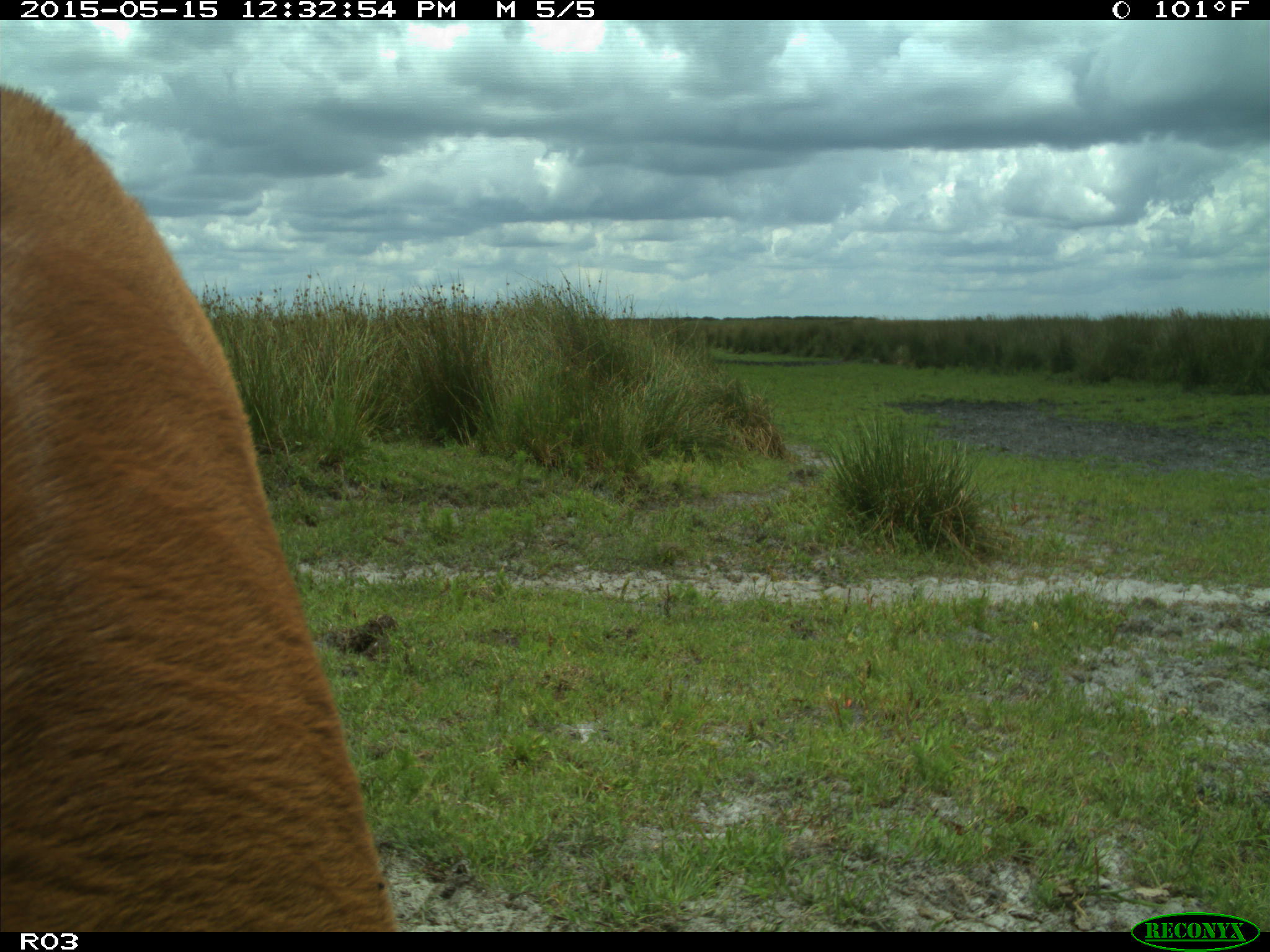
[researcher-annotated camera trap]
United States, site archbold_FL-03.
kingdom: Animalia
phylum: Chordata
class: Mammalia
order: Artiodactyla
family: Bovidae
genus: Bos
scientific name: Bos taurus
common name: domestic cow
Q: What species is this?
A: Bos taurus (domestic cow).